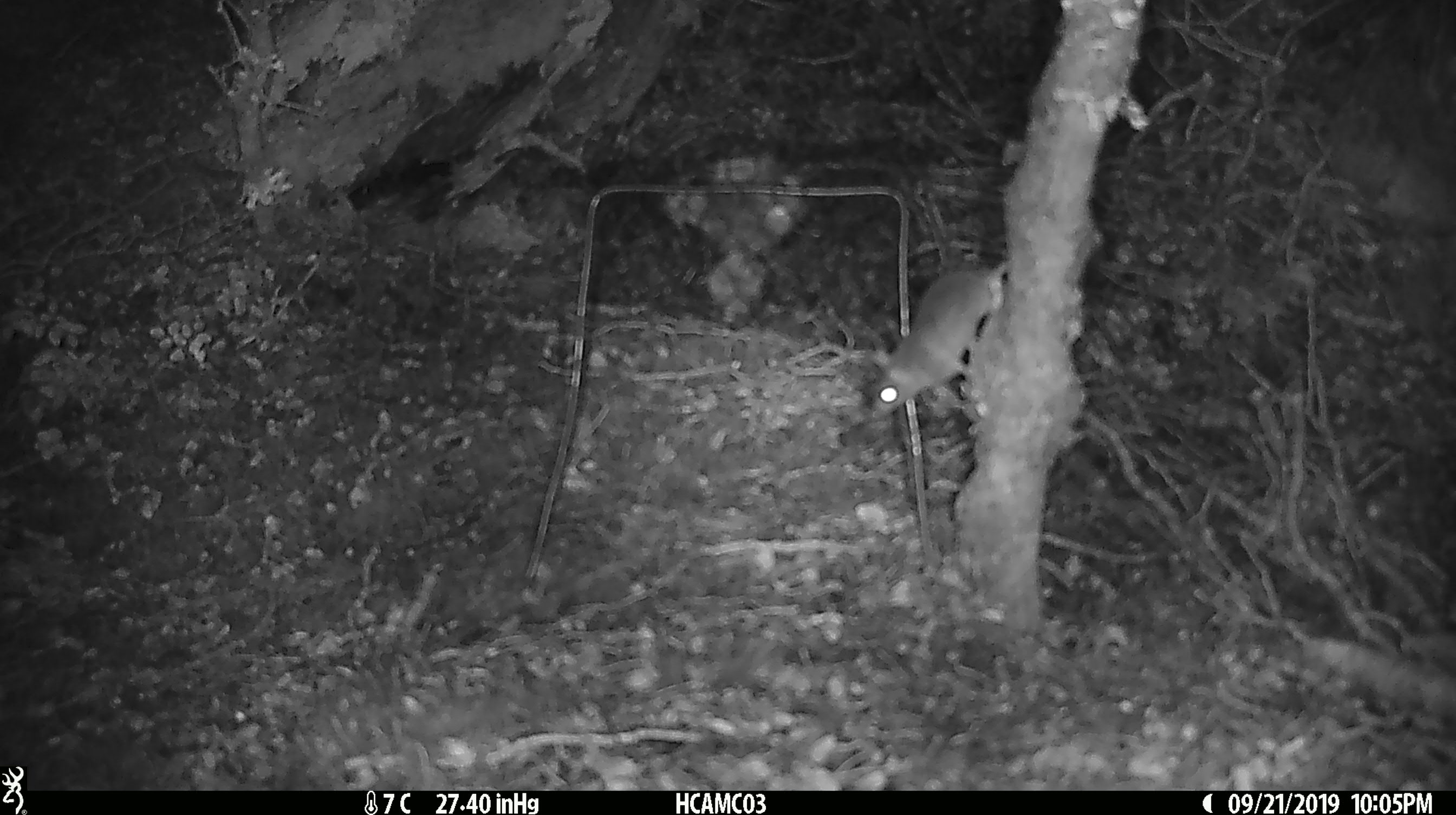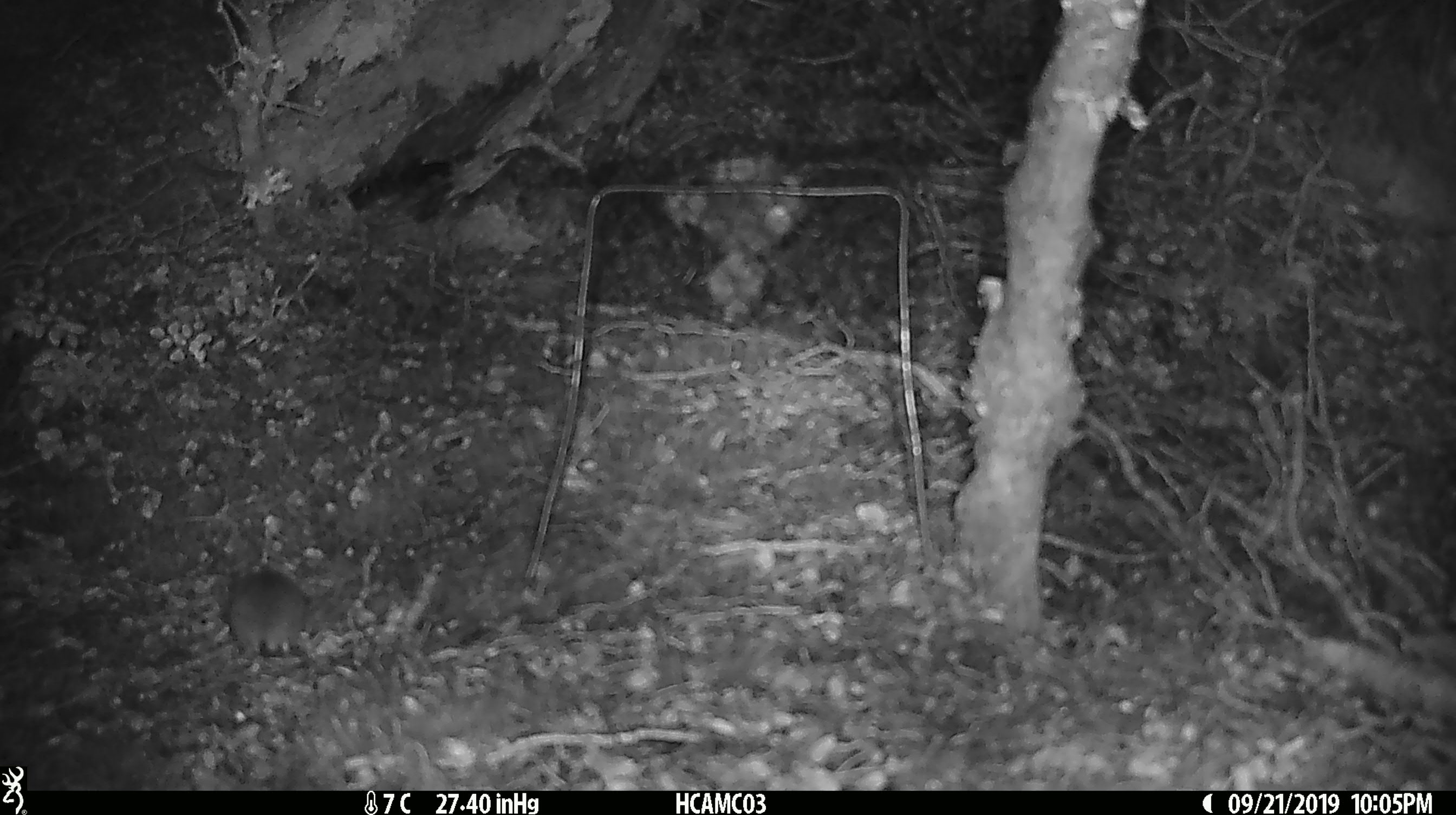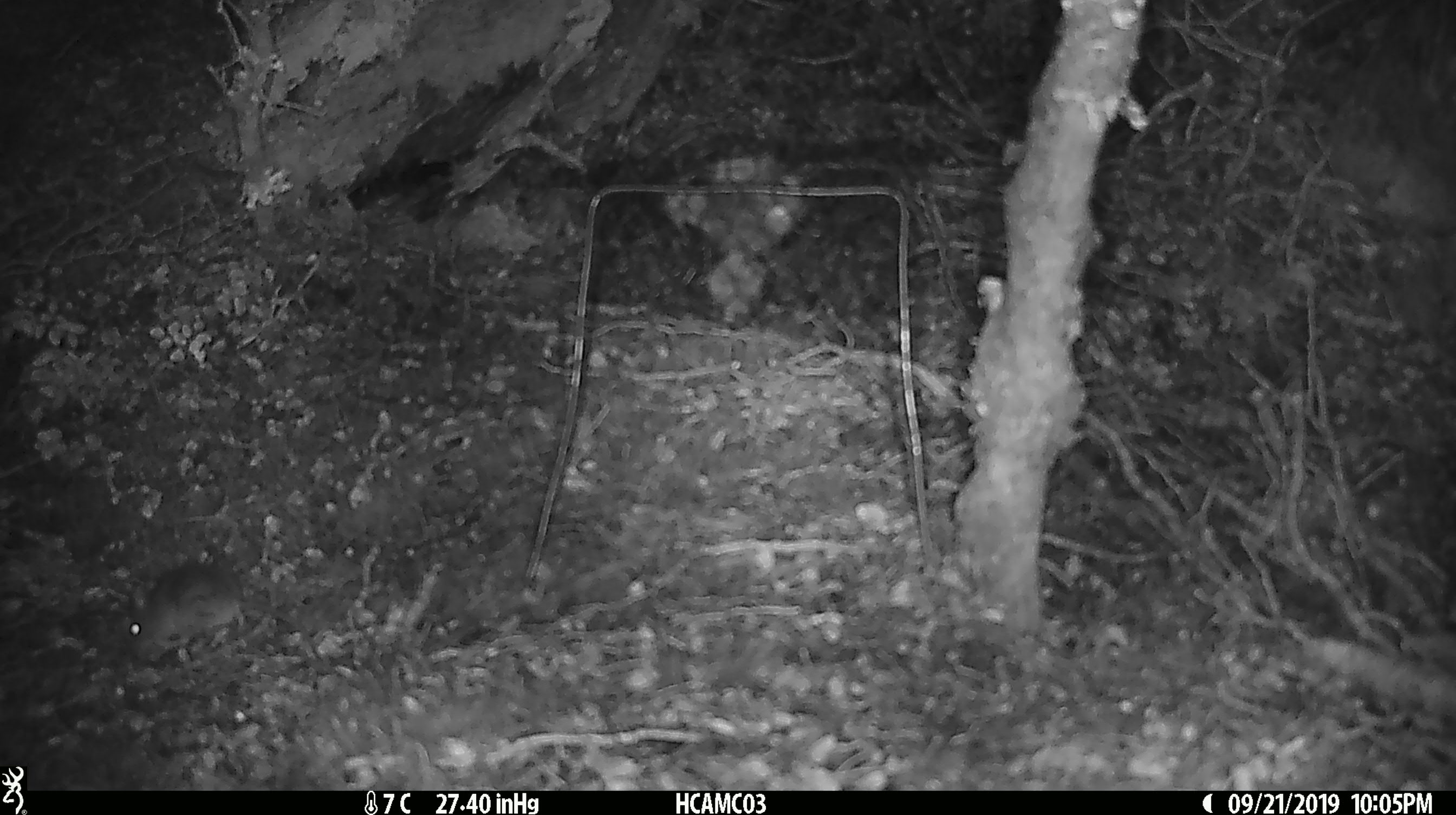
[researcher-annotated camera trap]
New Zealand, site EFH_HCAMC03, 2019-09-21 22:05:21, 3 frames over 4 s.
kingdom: Animalia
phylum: Chordata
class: Mammalia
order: Rodentia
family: Muridae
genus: Mus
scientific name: Mus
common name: mouse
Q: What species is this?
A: Mouse (Mus).